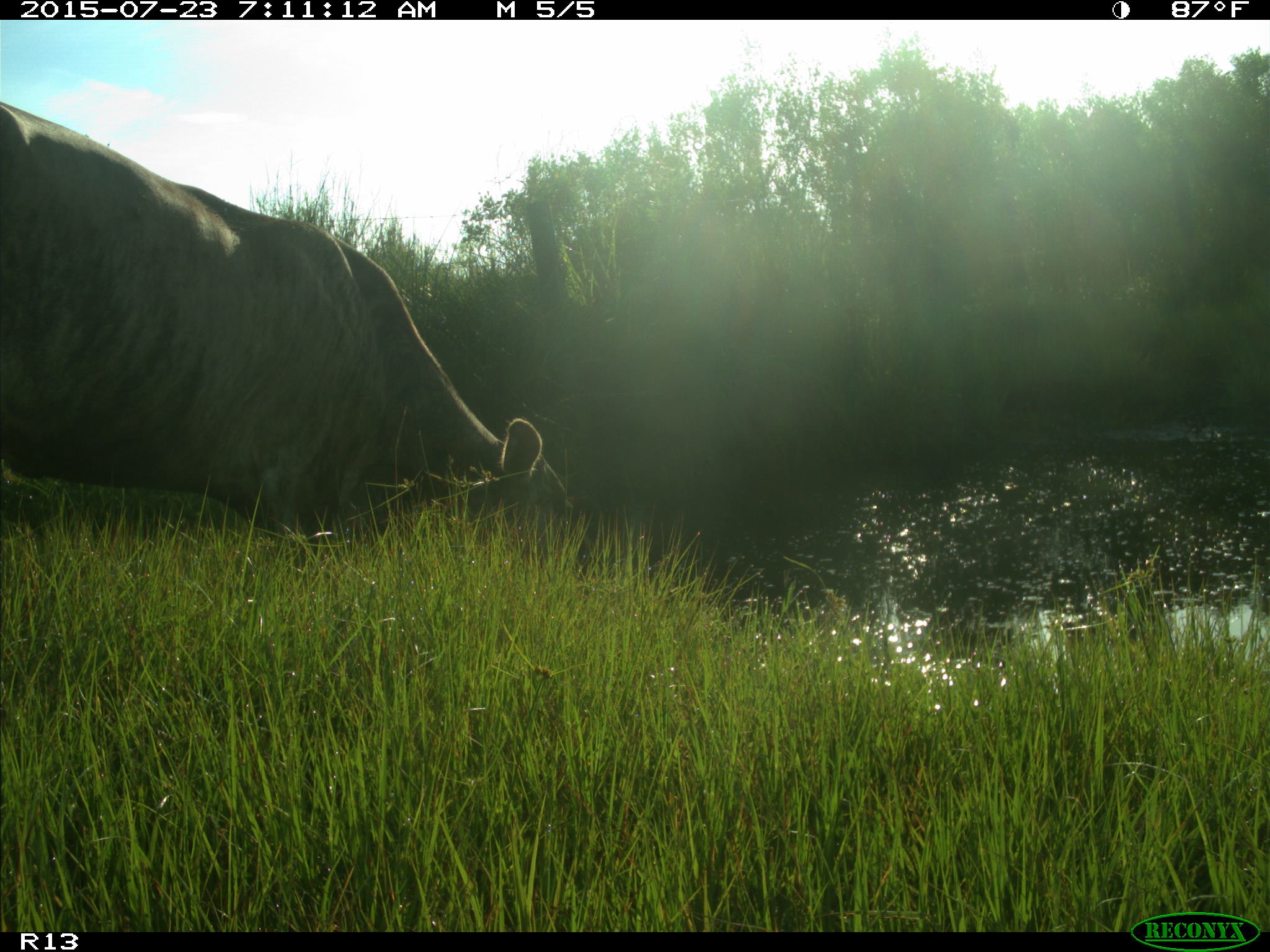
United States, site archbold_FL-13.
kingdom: Animalia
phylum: Chordata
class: Mammalia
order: Artiodactyla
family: Bovidae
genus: Bos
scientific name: Bos taurus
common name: domestic cow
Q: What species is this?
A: Bos taurus (domestic cow).